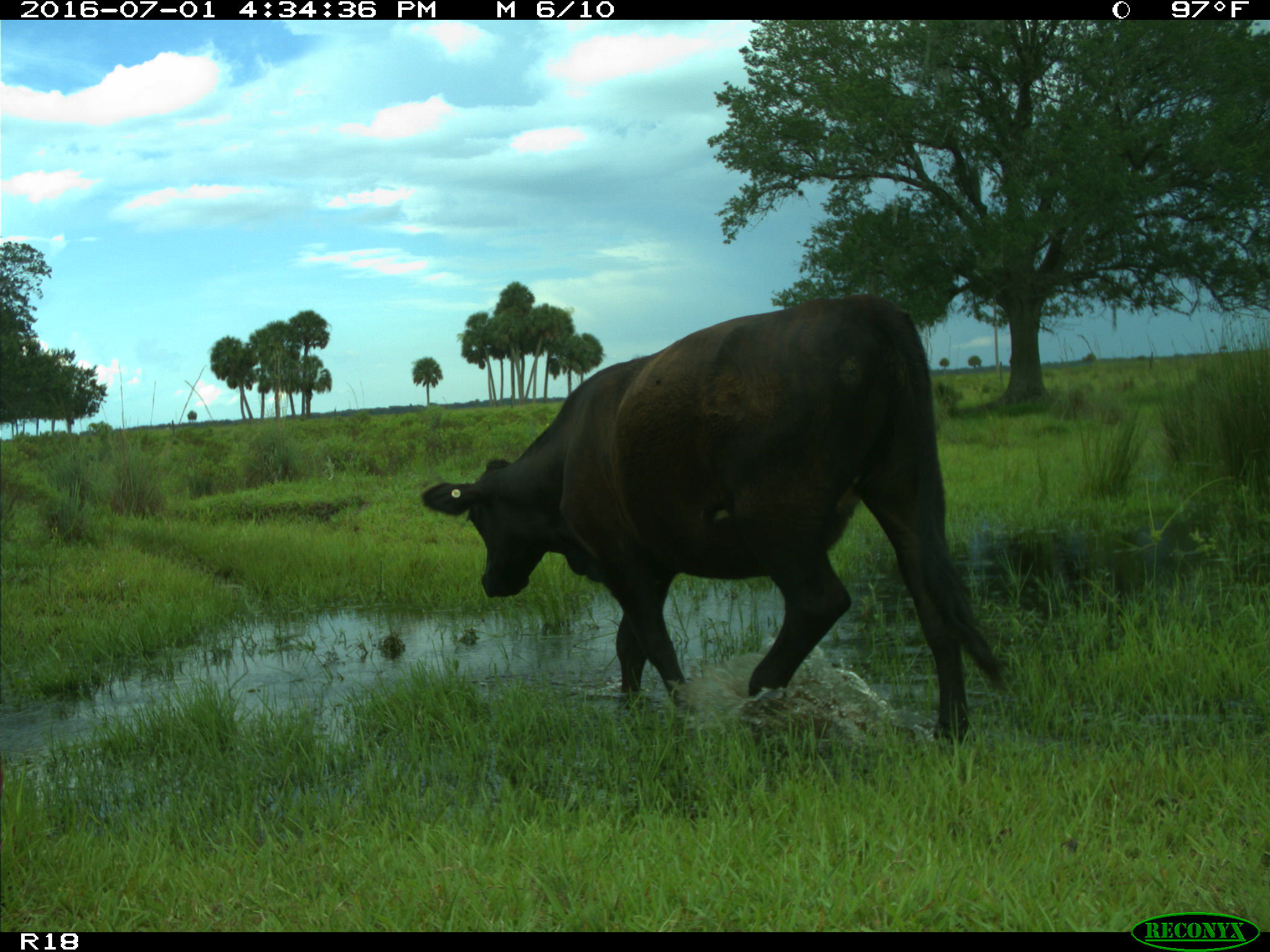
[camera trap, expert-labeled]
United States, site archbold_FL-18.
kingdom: Animalia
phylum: Chordata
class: Mammalia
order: Artiodactyla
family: Bovidae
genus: Bos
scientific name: Bos taurus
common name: domestic cow